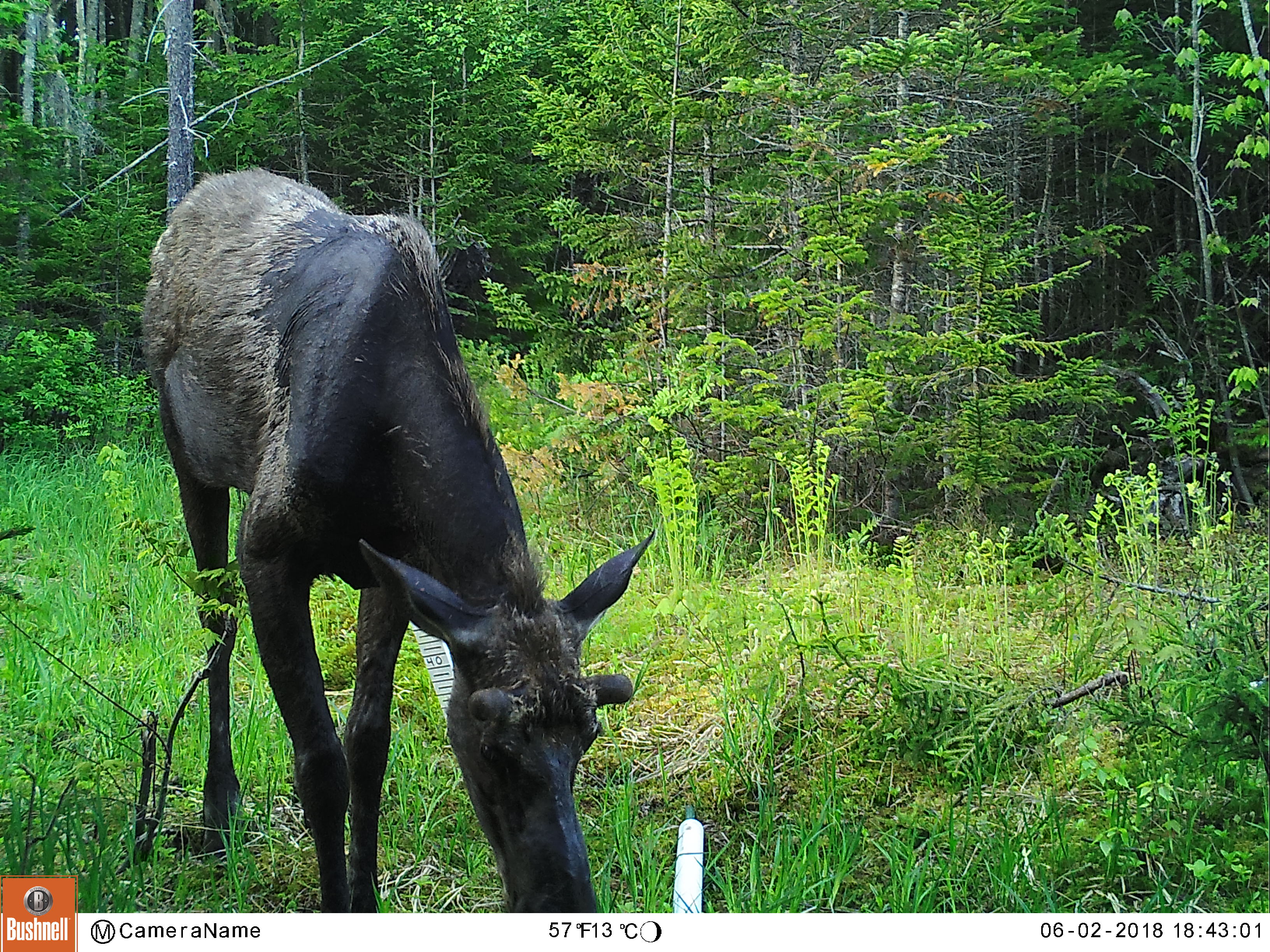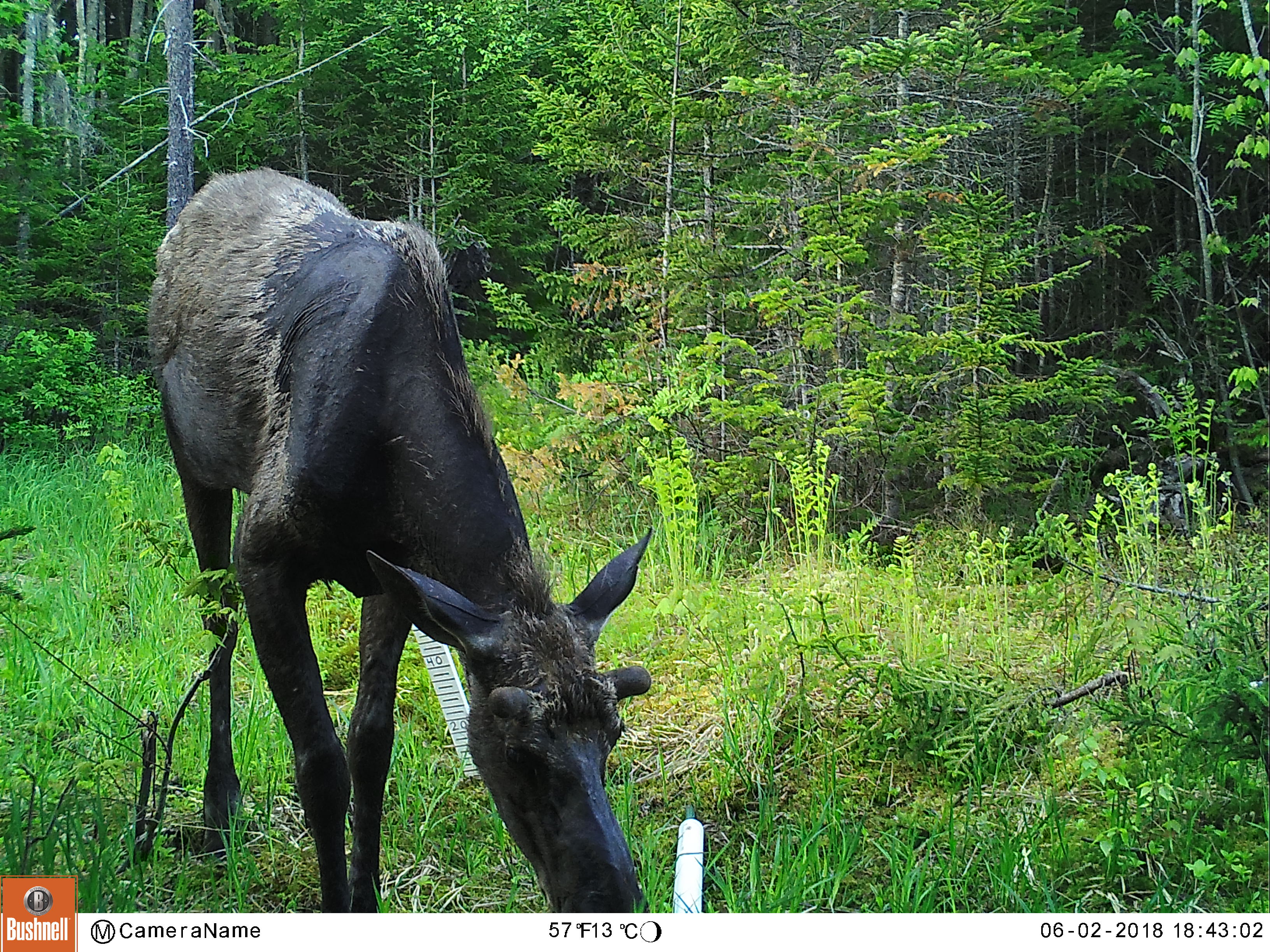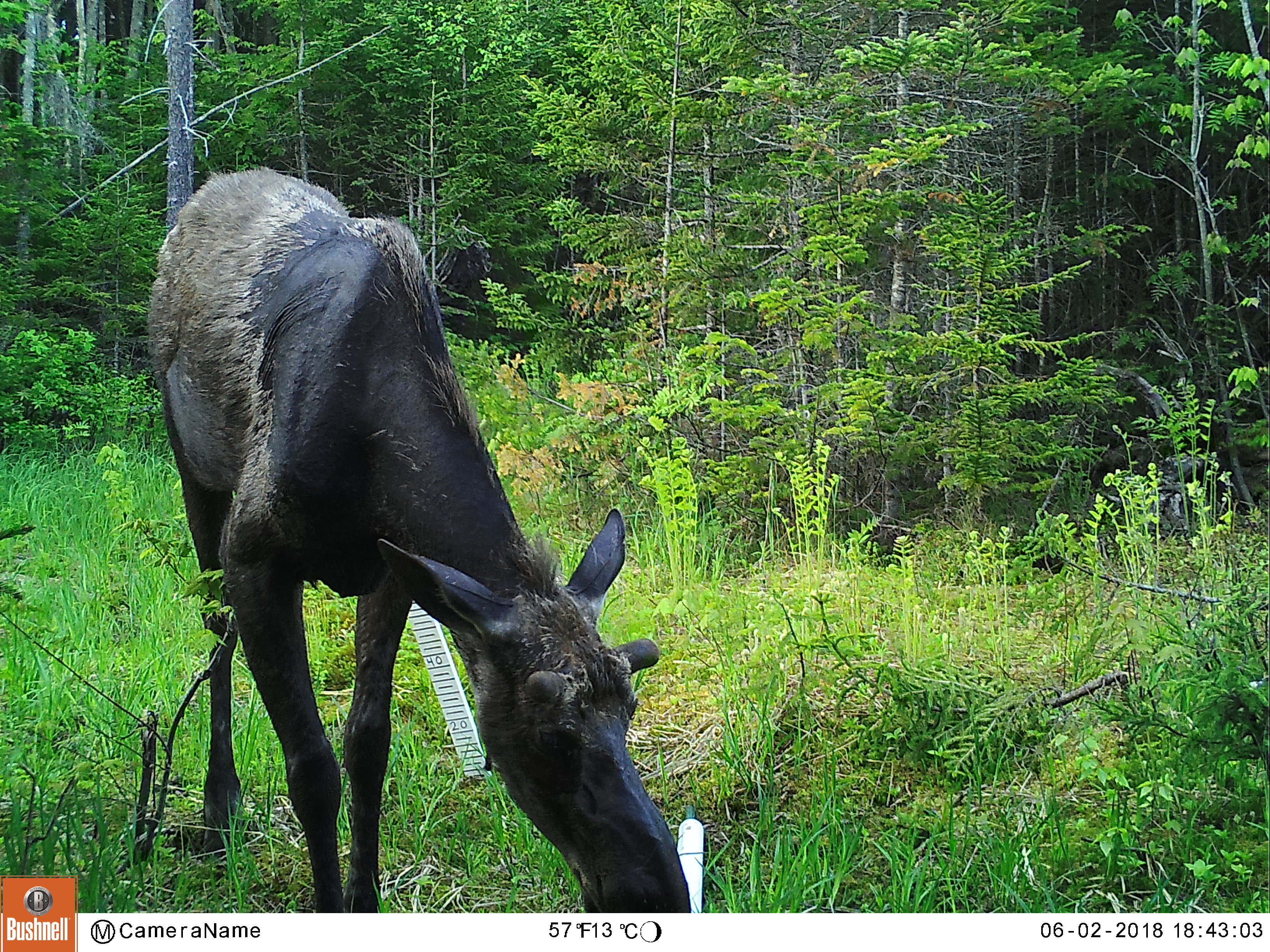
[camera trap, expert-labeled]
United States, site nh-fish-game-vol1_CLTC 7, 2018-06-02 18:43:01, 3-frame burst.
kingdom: Animalia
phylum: Chordata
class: Mammalia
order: Artiodactyla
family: Cervidae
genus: Alces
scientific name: Alces alces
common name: moose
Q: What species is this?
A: Moose (Alces alces).